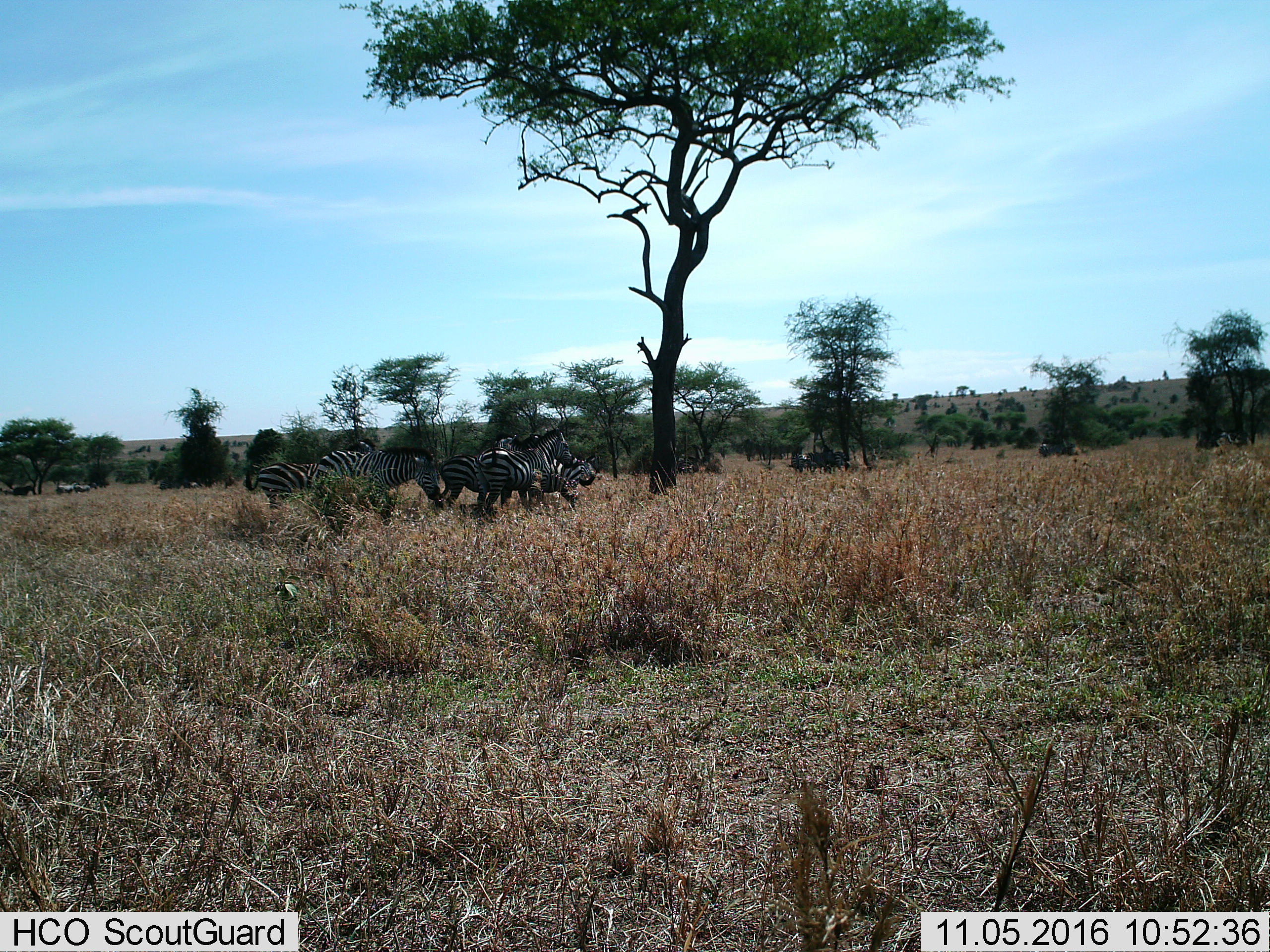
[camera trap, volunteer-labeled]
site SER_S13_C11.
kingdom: Animalia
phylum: Chordata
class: Mammalia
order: Perissodactyla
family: Equidae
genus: Equus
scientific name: Equus quagga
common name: plains zebra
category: zebraplains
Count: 7.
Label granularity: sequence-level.